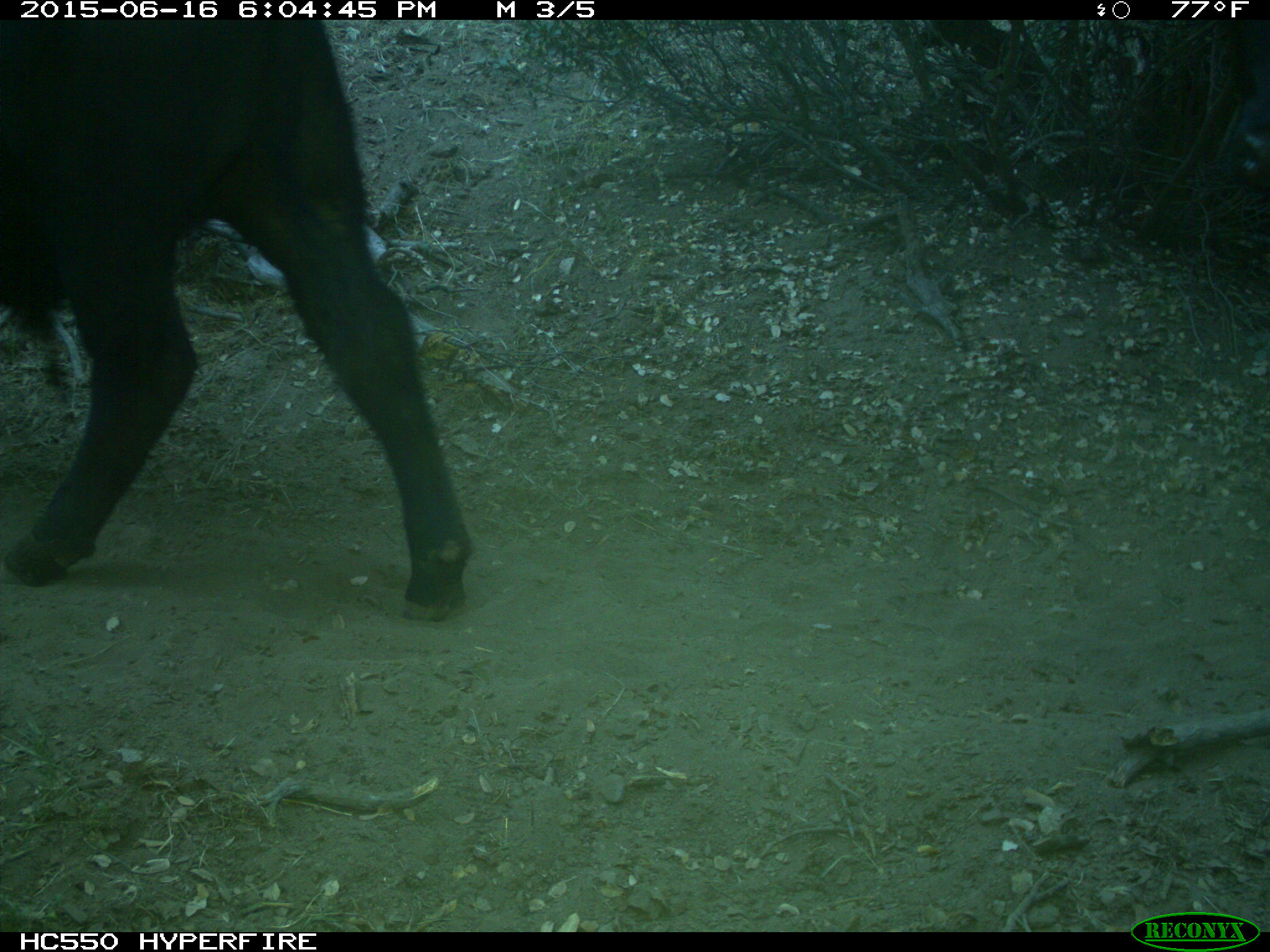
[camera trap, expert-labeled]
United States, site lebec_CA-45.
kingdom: Animalia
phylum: Chordata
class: Mammalia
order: Artiodactyla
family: Bovidae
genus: Bos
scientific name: Bos taurus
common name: domestic cow